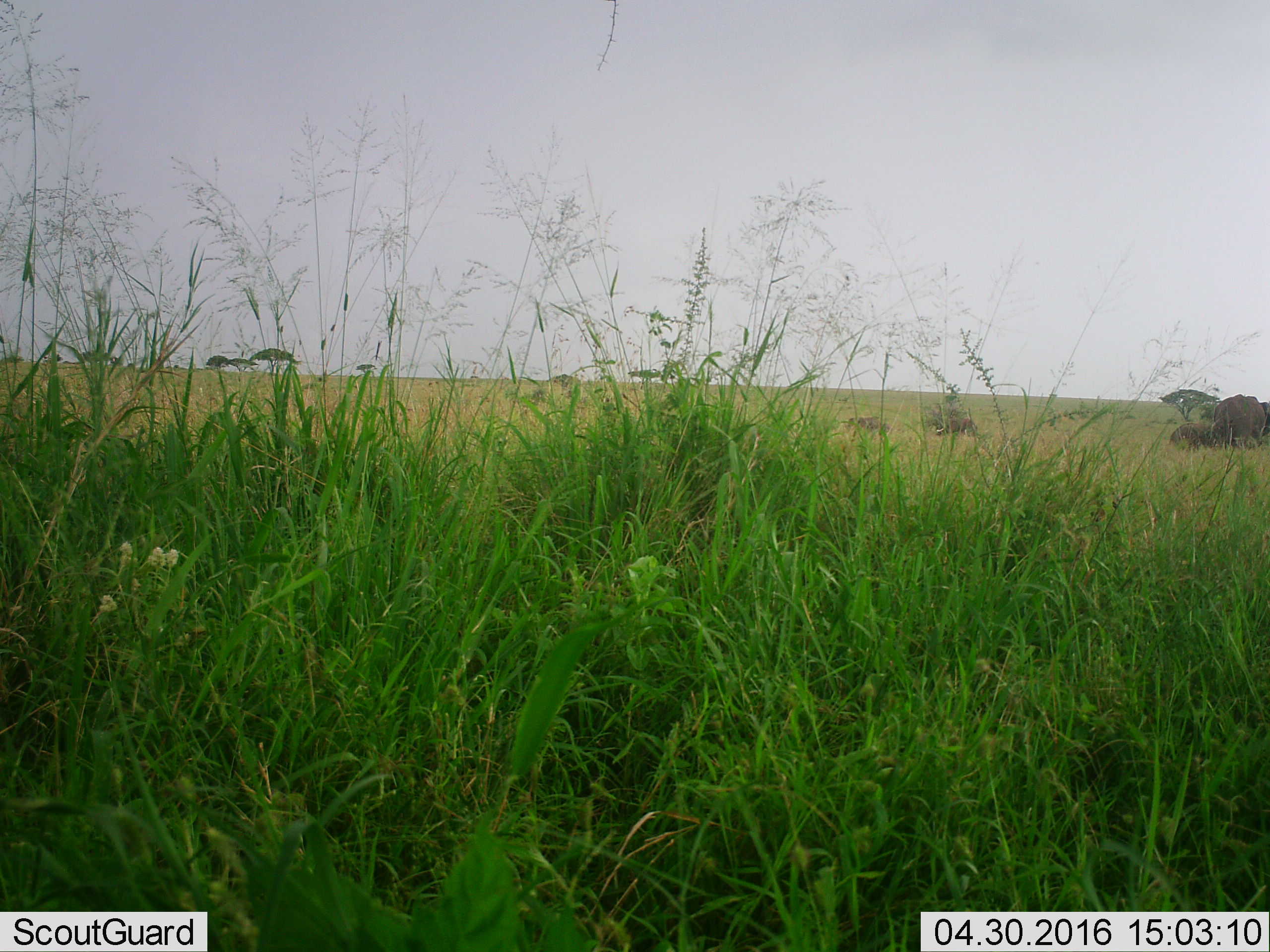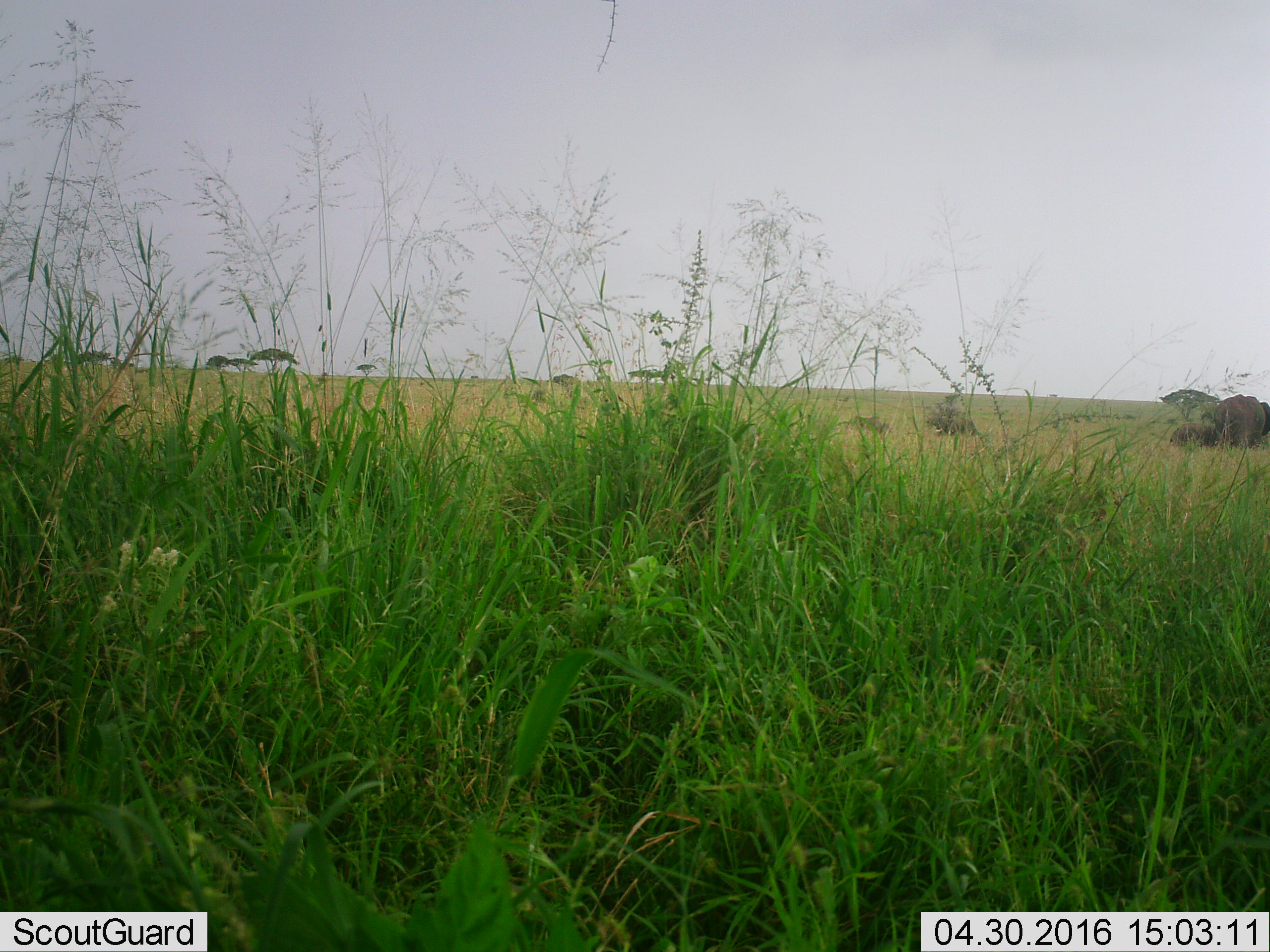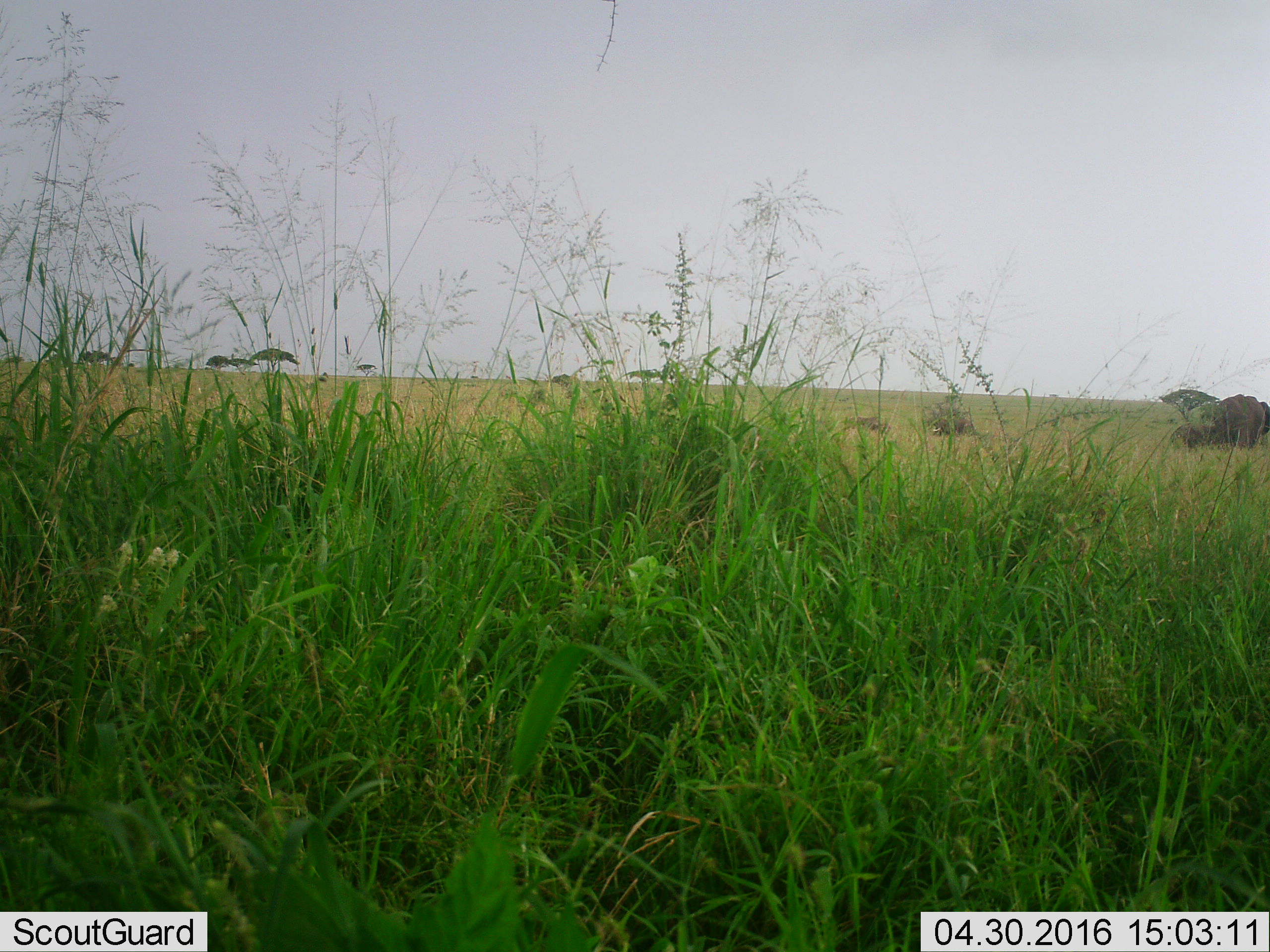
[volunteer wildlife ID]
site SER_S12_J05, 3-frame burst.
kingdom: Animalia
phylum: Chordata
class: Mammalia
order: Proboscidea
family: Elephantidae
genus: Loxodonta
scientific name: Loxodonta africana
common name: african bush elephant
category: elephant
Elephant (african bush elephant) (Loxodonta africana), count 4. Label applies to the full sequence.